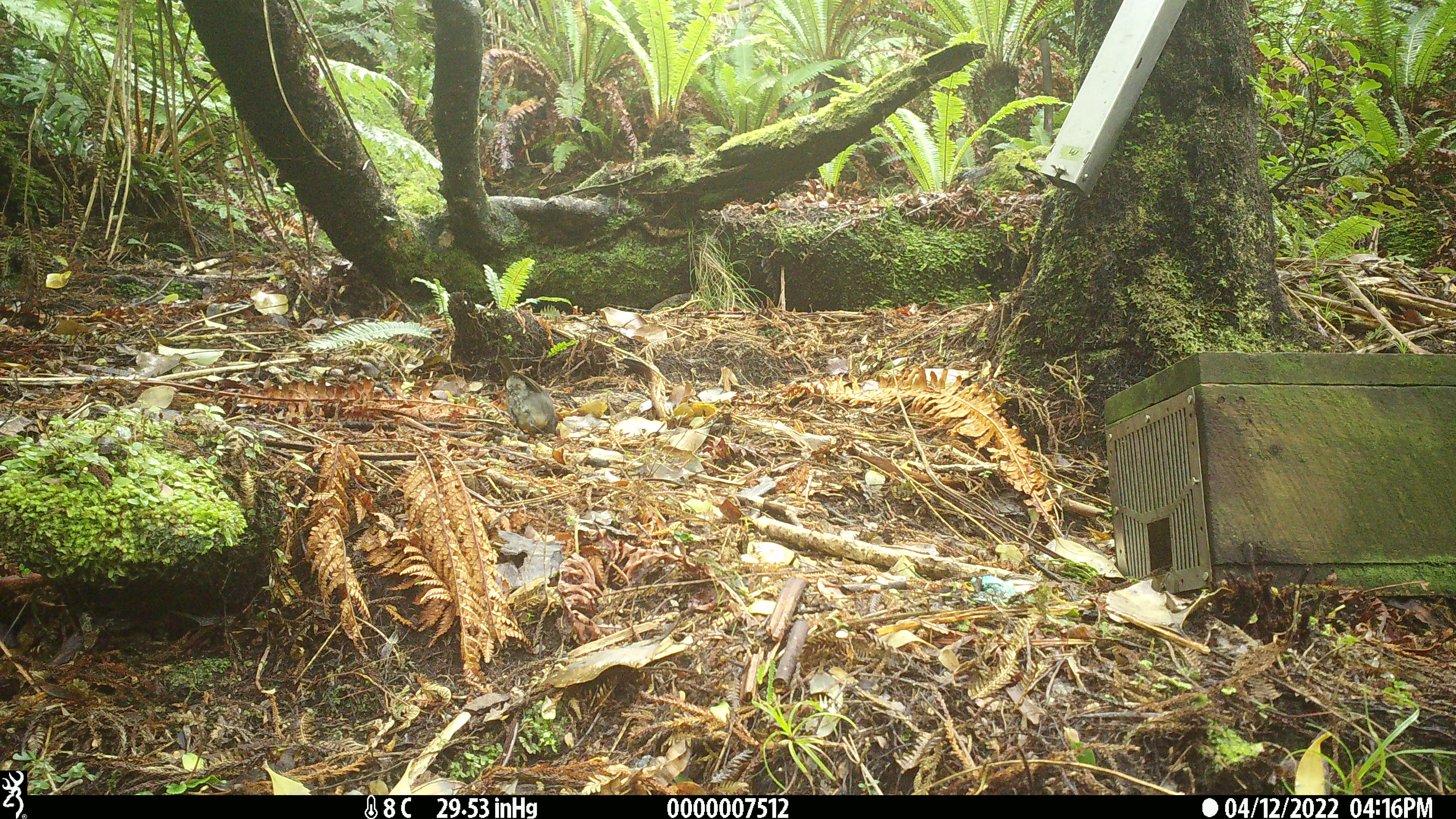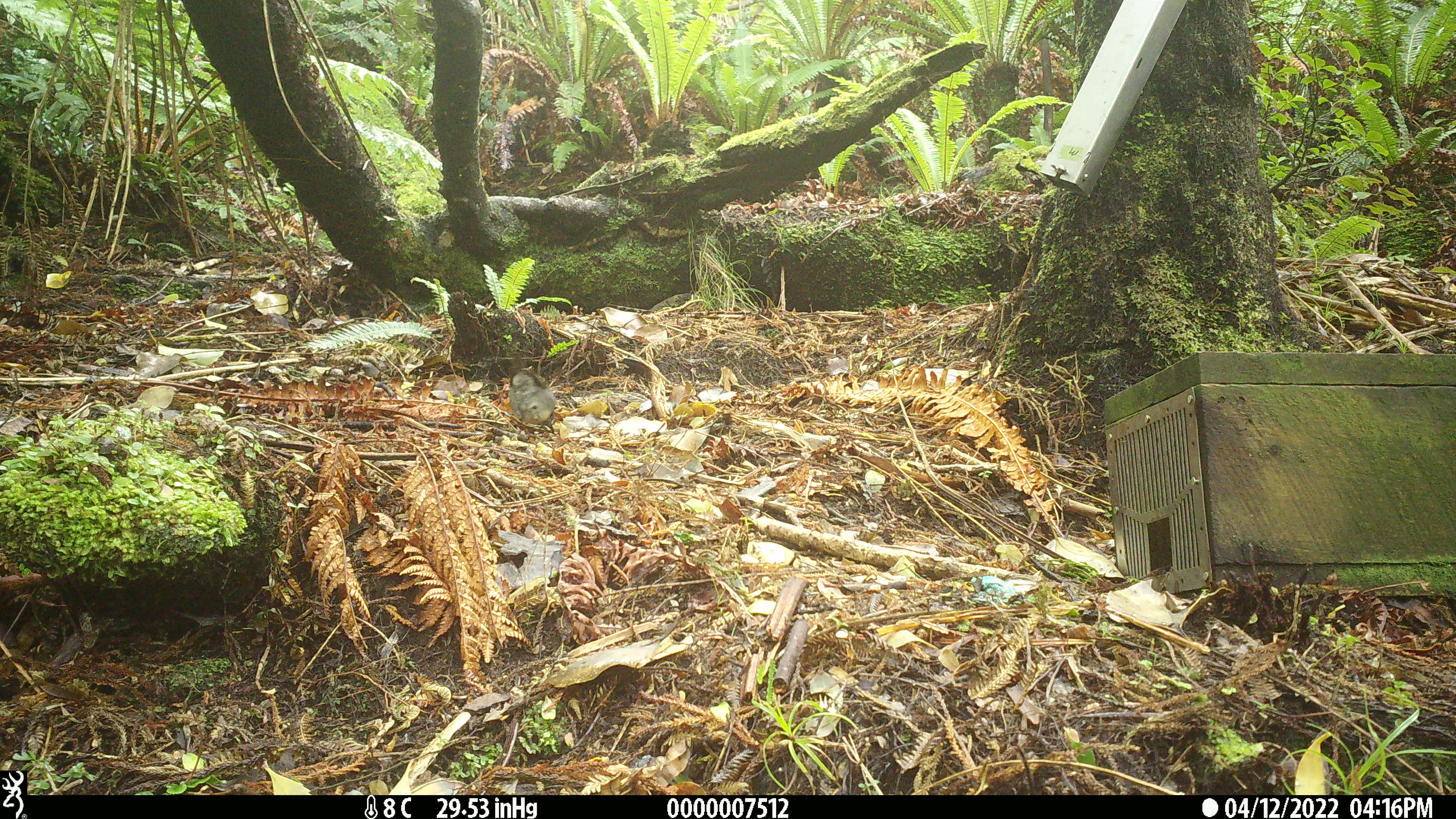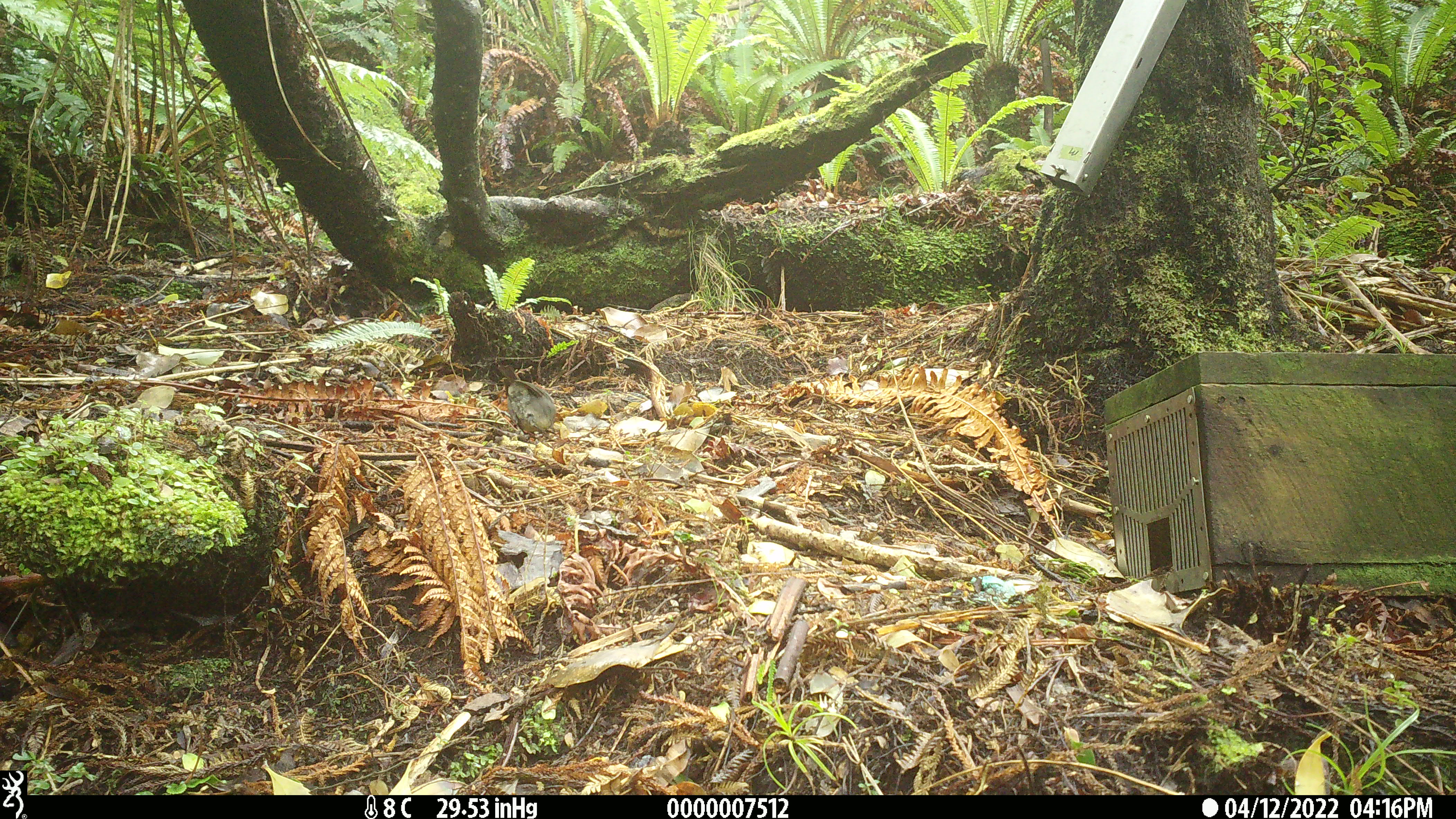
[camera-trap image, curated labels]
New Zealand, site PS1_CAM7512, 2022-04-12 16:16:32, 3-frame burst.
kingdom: Animalia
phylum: Chordata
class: Aves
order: Passeriformes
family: Petroicidae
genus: Petroica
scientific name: Petroica australis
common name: new zealand robin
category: robin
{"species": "robin (new zealand robin) (Petroica australis)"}